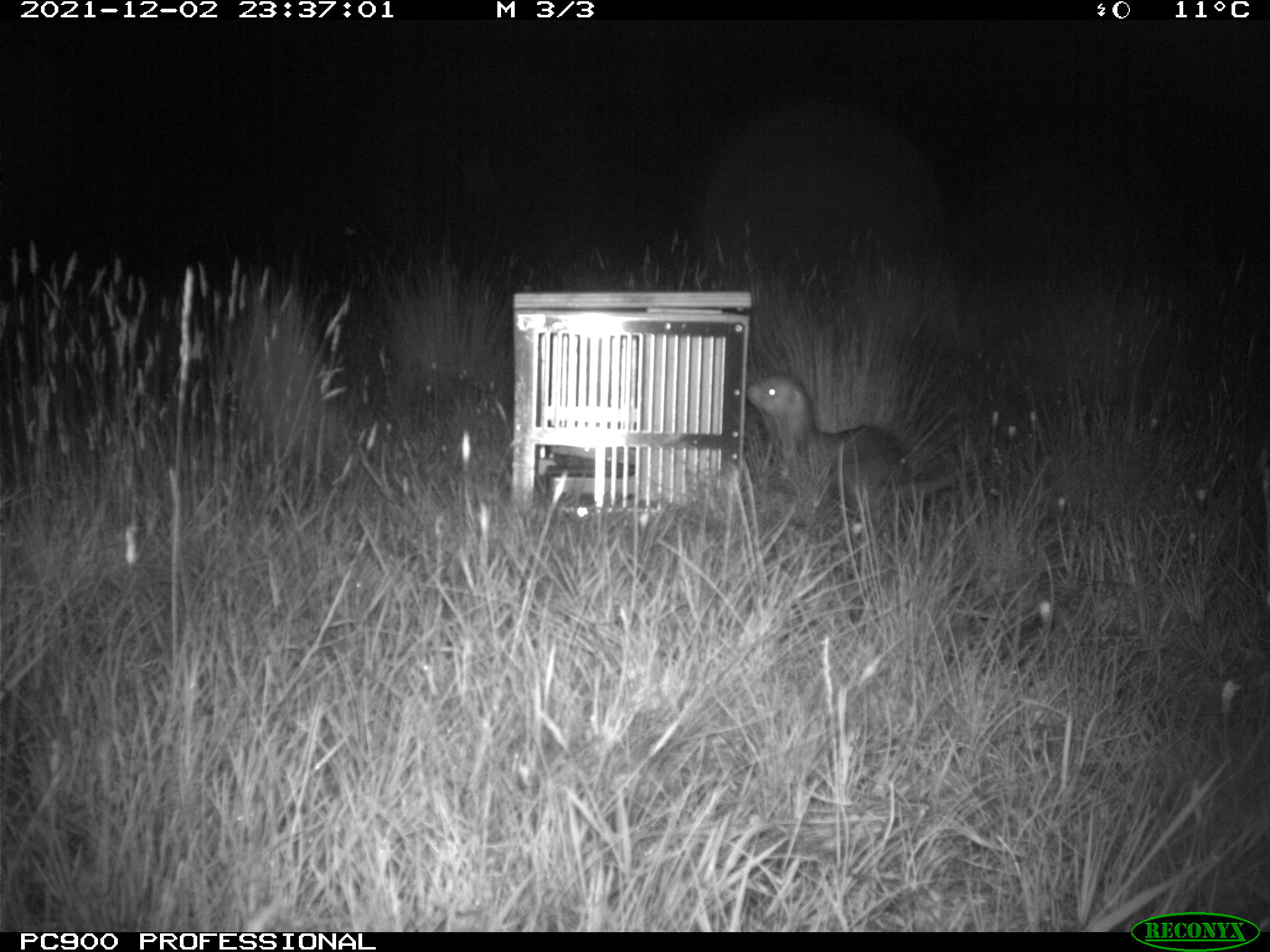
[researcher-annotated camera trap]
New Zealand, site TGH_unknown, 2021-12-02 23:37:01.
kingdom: Animalia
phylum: Chordata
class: Mammalia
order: Carnivora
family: Mustelidae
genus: Mustela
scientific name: Mustela furo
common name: ferret